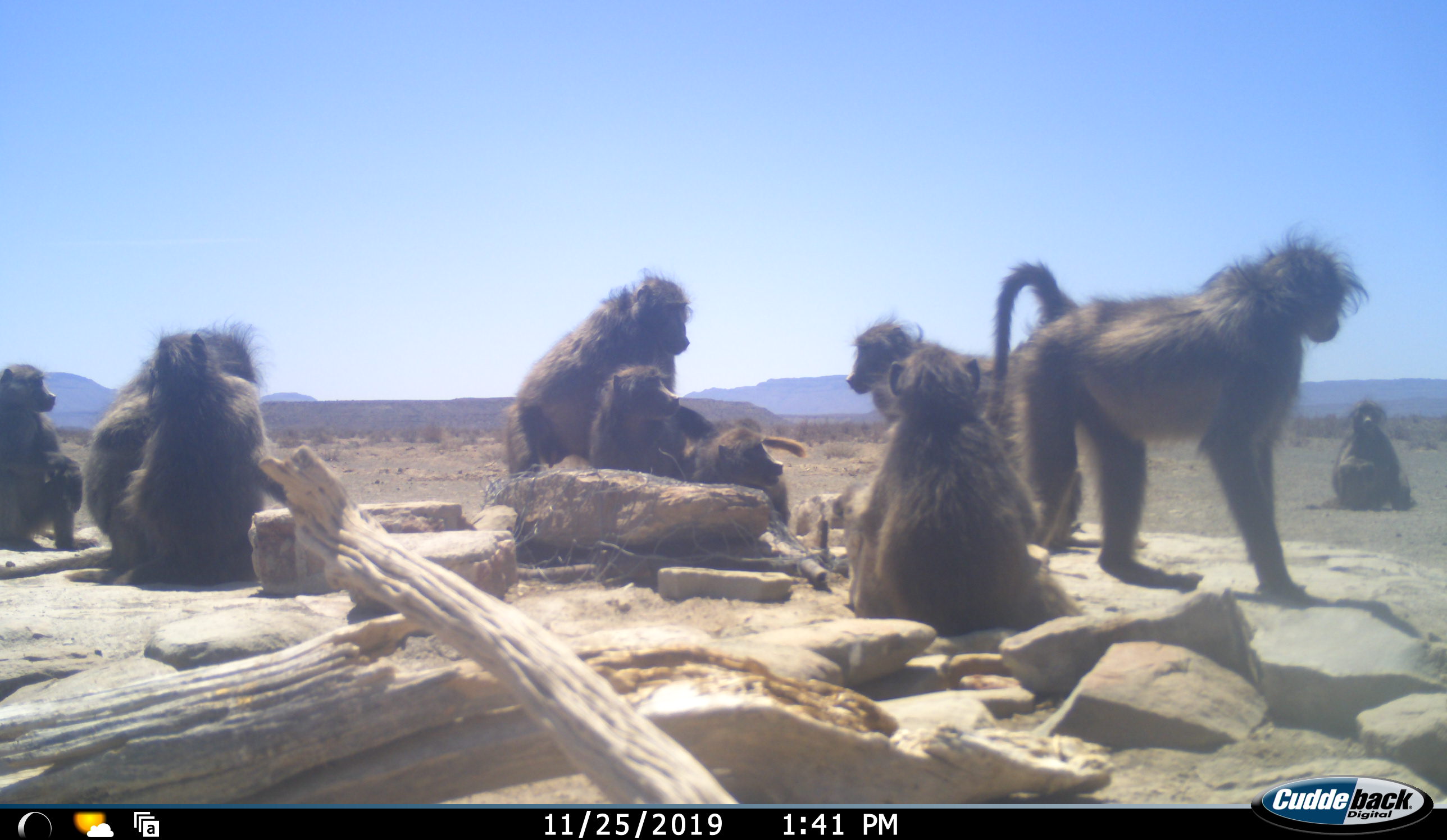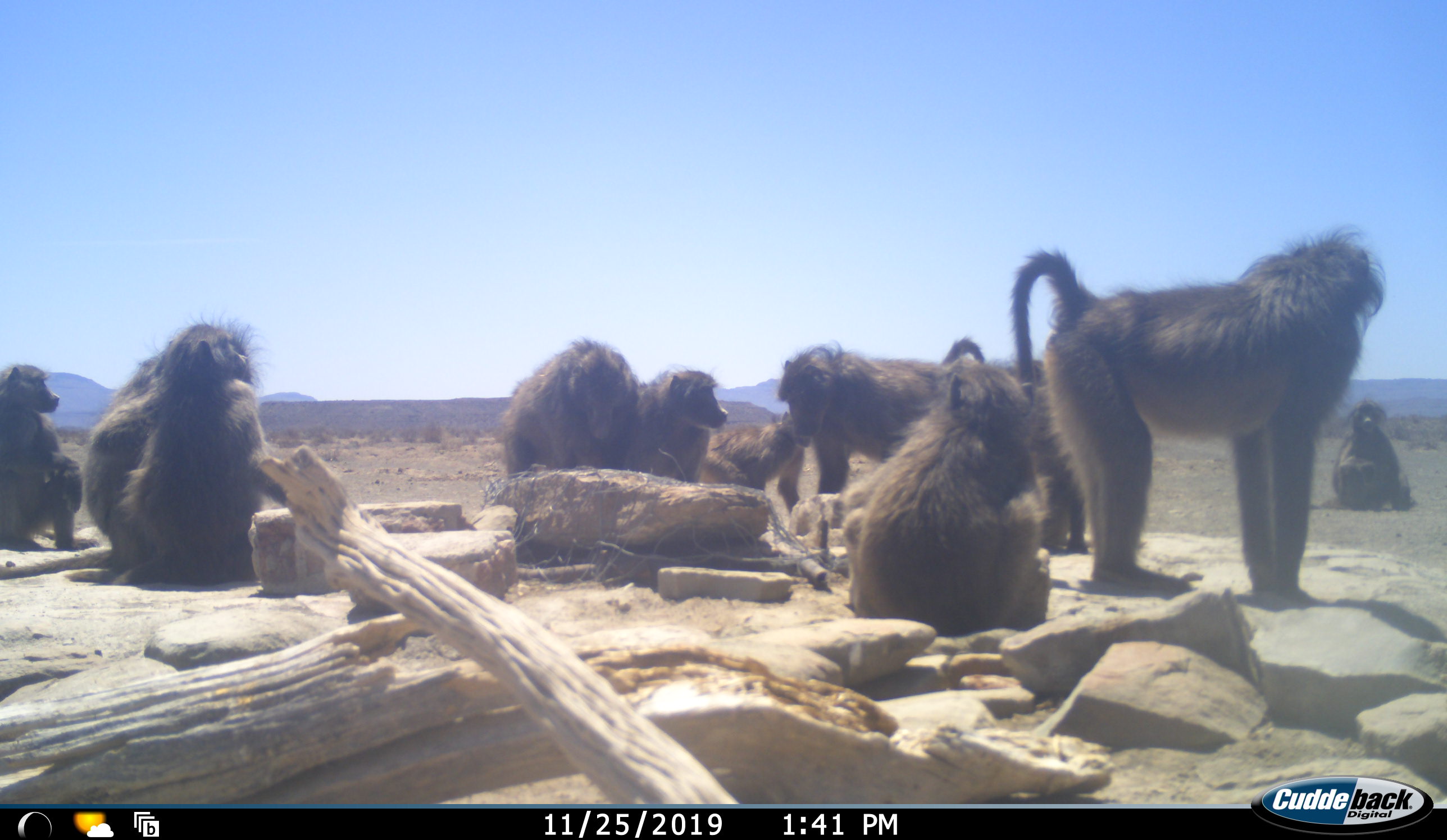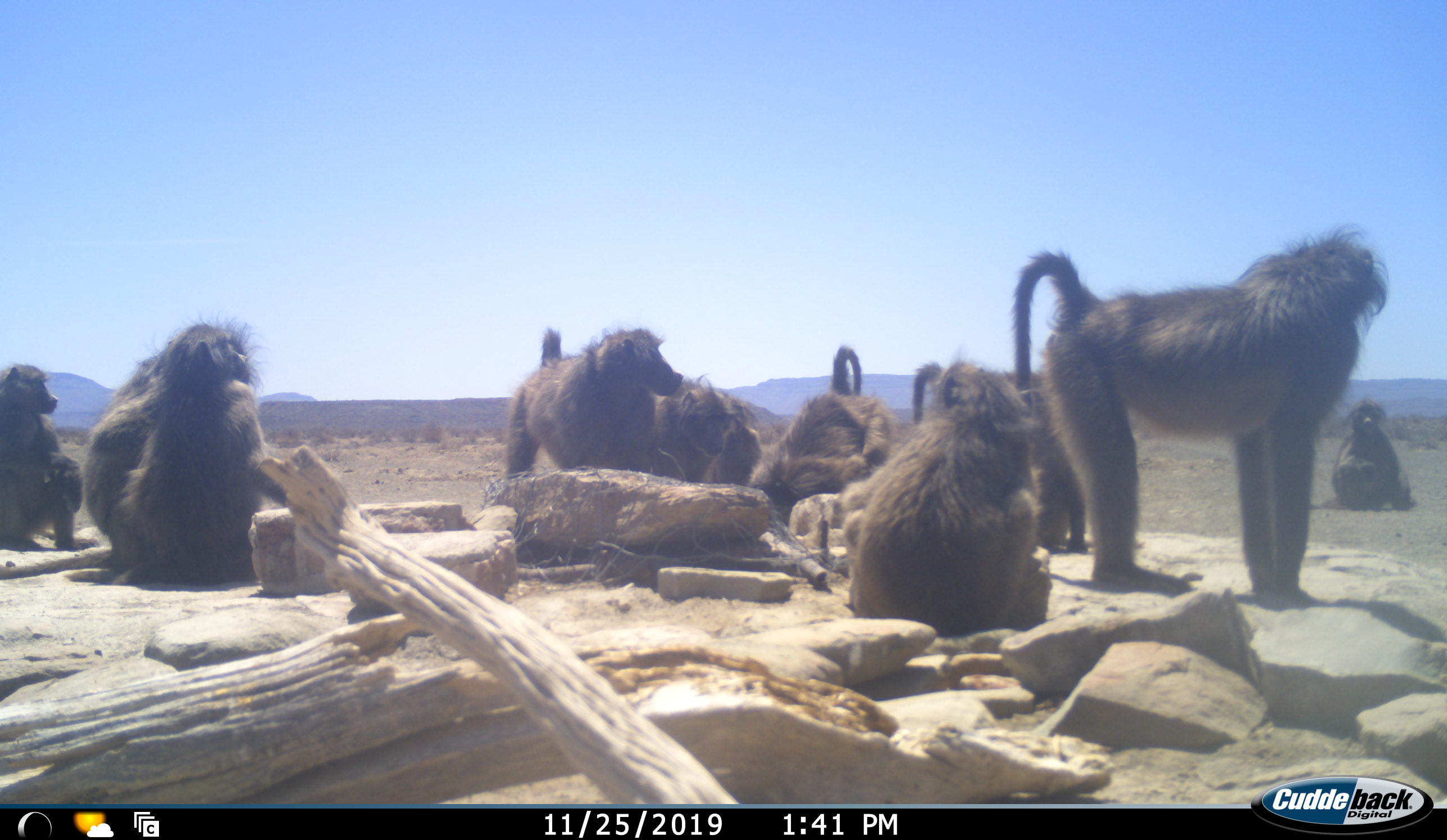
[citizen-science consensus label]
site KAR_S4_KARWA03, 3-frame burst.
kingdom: Animalia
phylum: Chordata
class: Mammalia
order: Primates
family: Cercopithecidae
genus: Papio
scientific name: Papio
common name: baboon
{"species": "baboon (Papio)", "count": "11-50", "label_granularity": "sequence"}